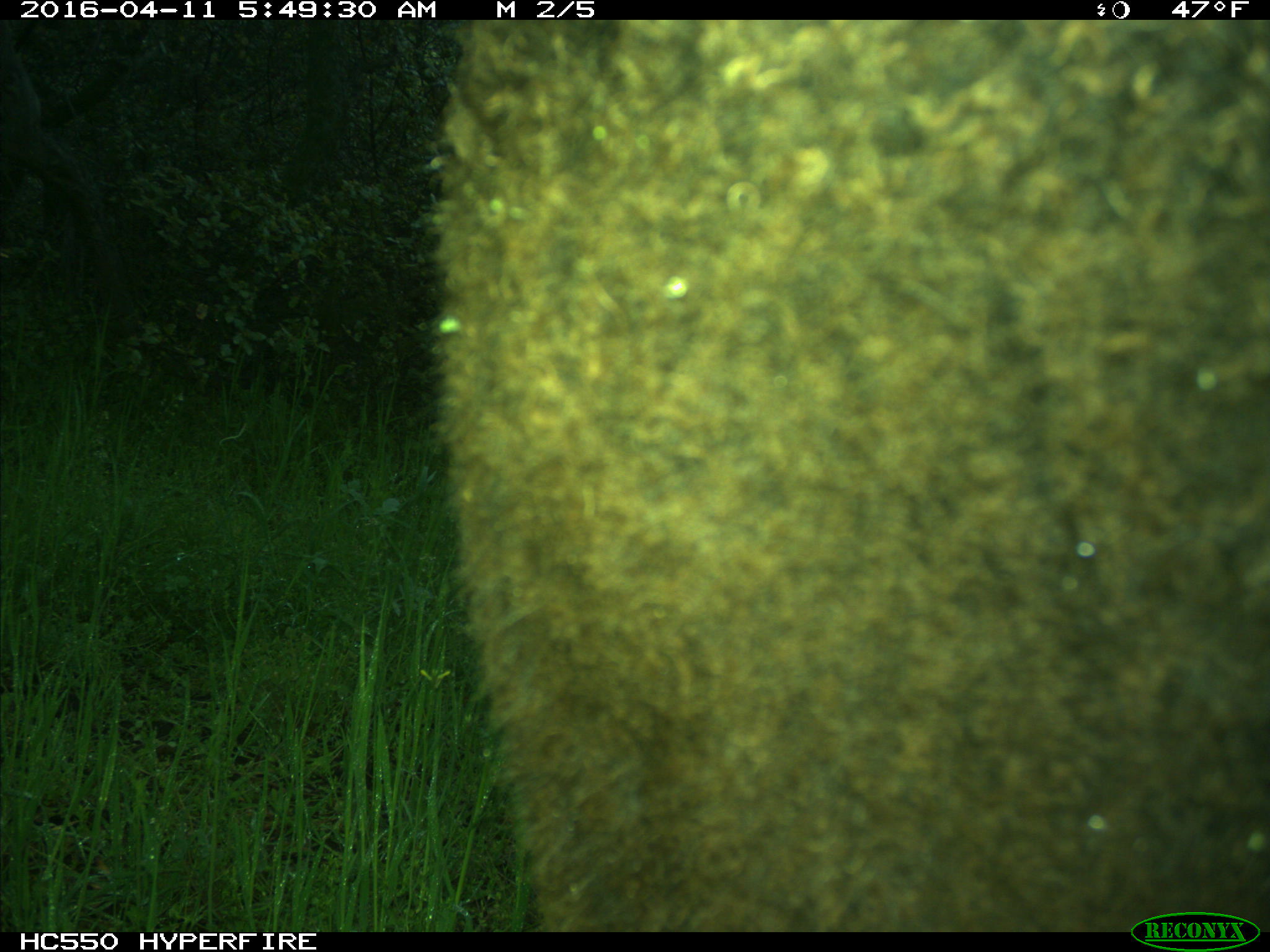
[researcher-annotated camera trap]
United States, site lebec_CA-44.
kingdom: Animalia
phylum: Chordata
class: Mammalia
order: Artiodactyla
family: Bovidae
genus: Bos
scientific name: Bos taurus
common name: domestic cow